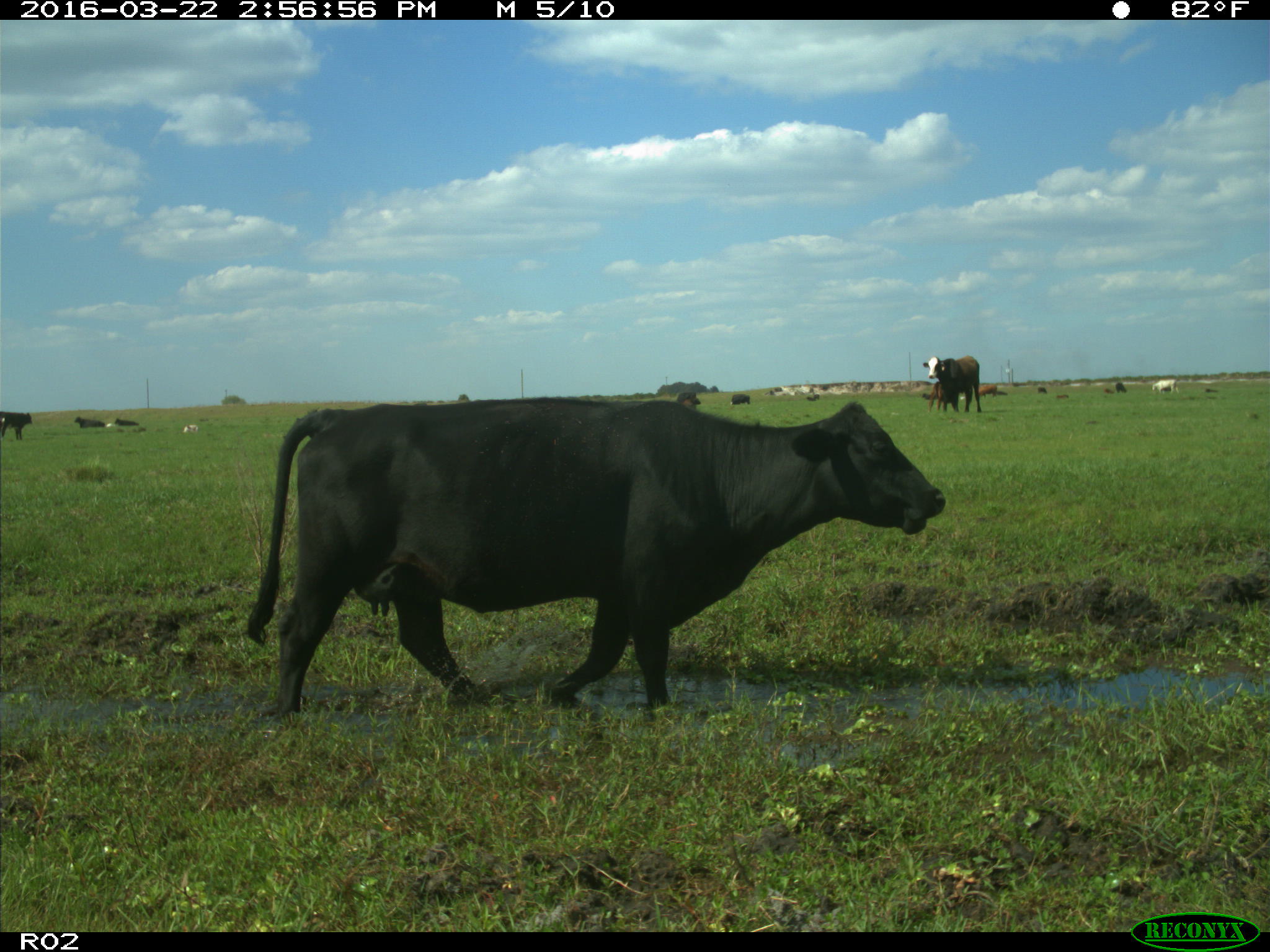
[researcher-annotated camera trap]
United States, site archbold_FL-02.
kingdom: Animalia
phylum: Chordata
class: Mammalia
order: Artiodactyla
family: Bovidae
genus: Bos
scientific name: Bos taurus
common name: domestic cow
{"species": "Bos taurus (domestic cow)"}